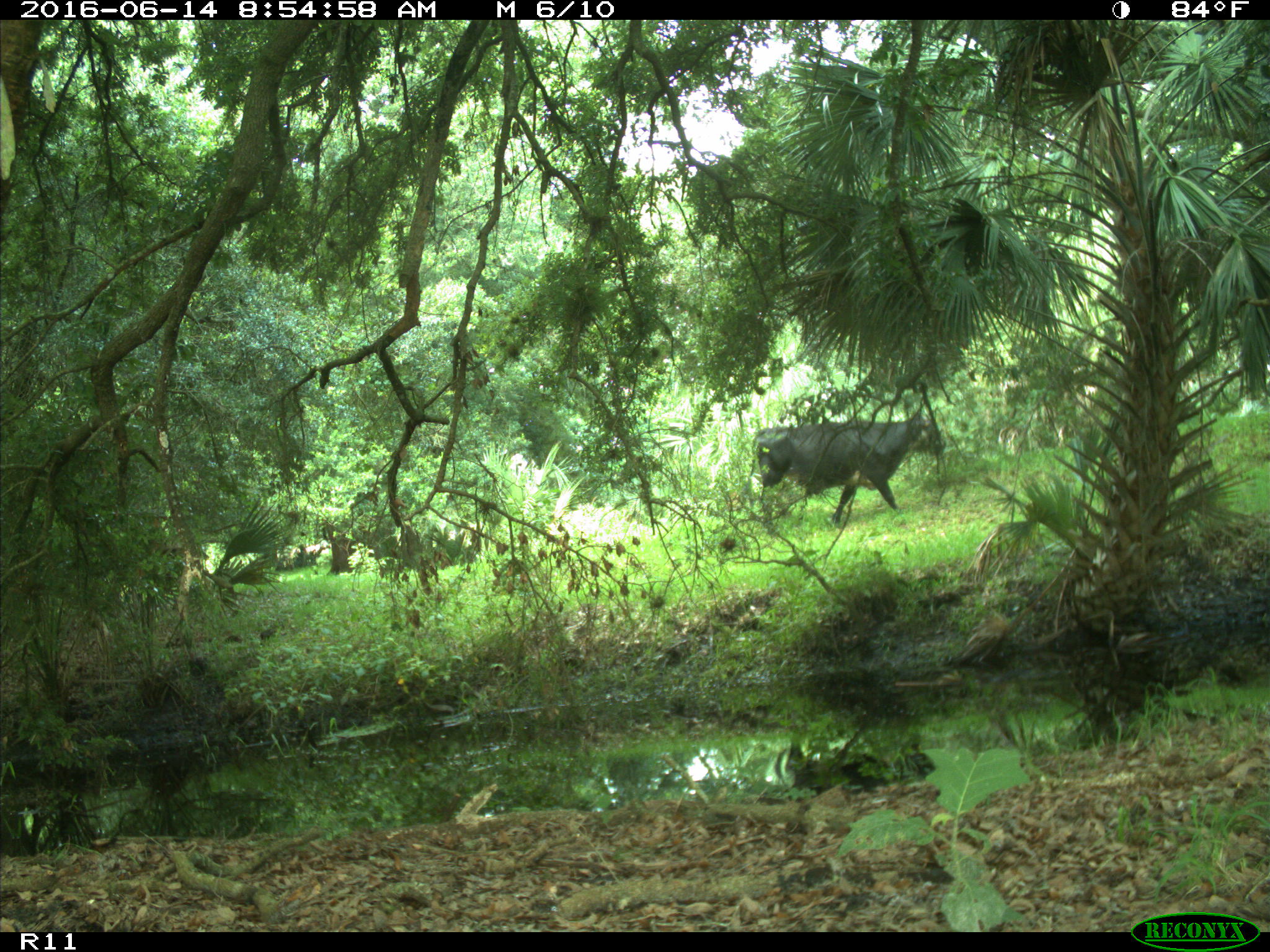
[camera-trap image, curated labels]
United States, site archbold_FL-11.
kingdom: Animalia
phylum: Chordata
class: Mammalia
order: Artiodactyla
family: Bovidae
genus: Bos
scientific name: Bos taurus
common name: domestic cow